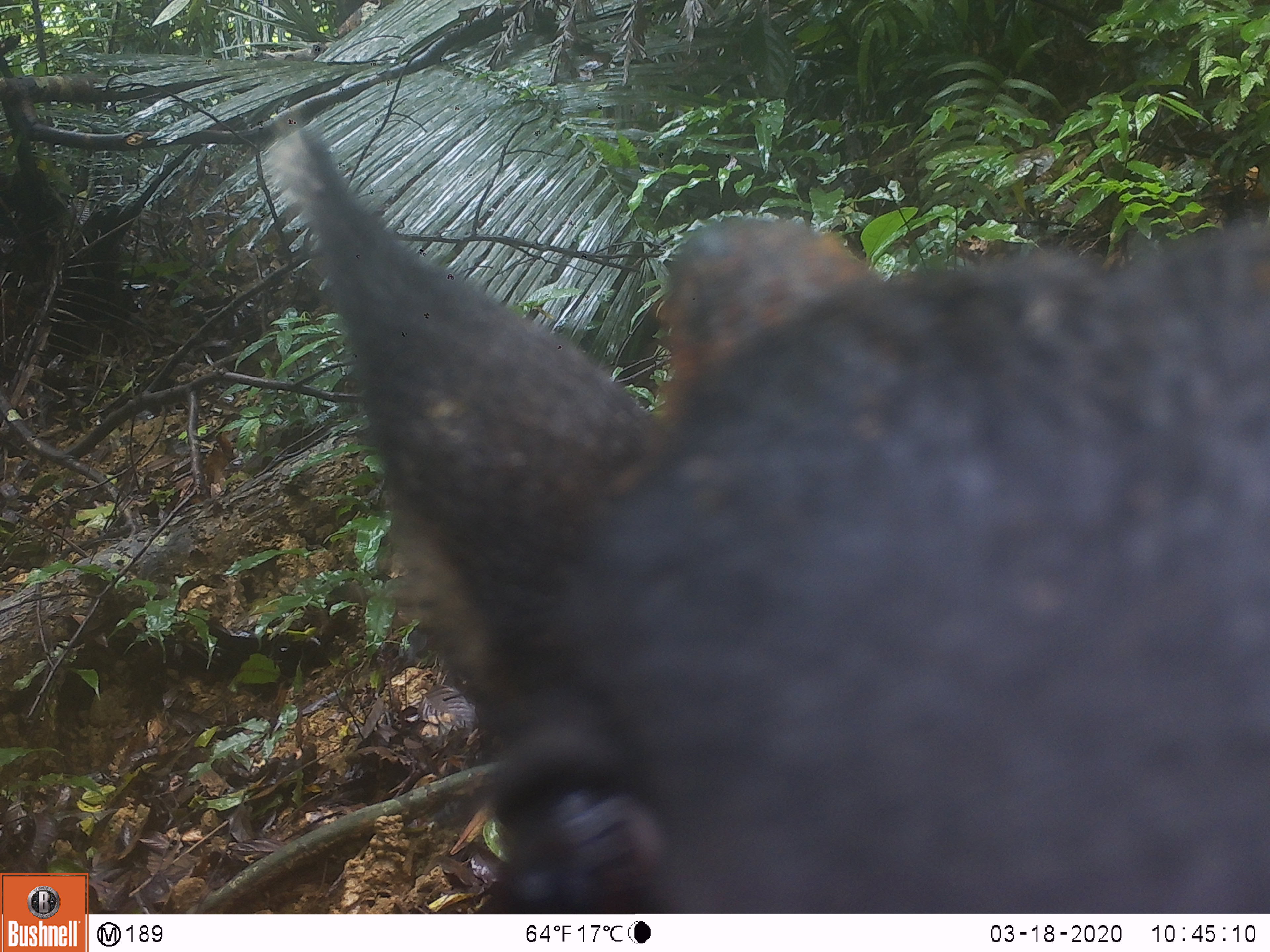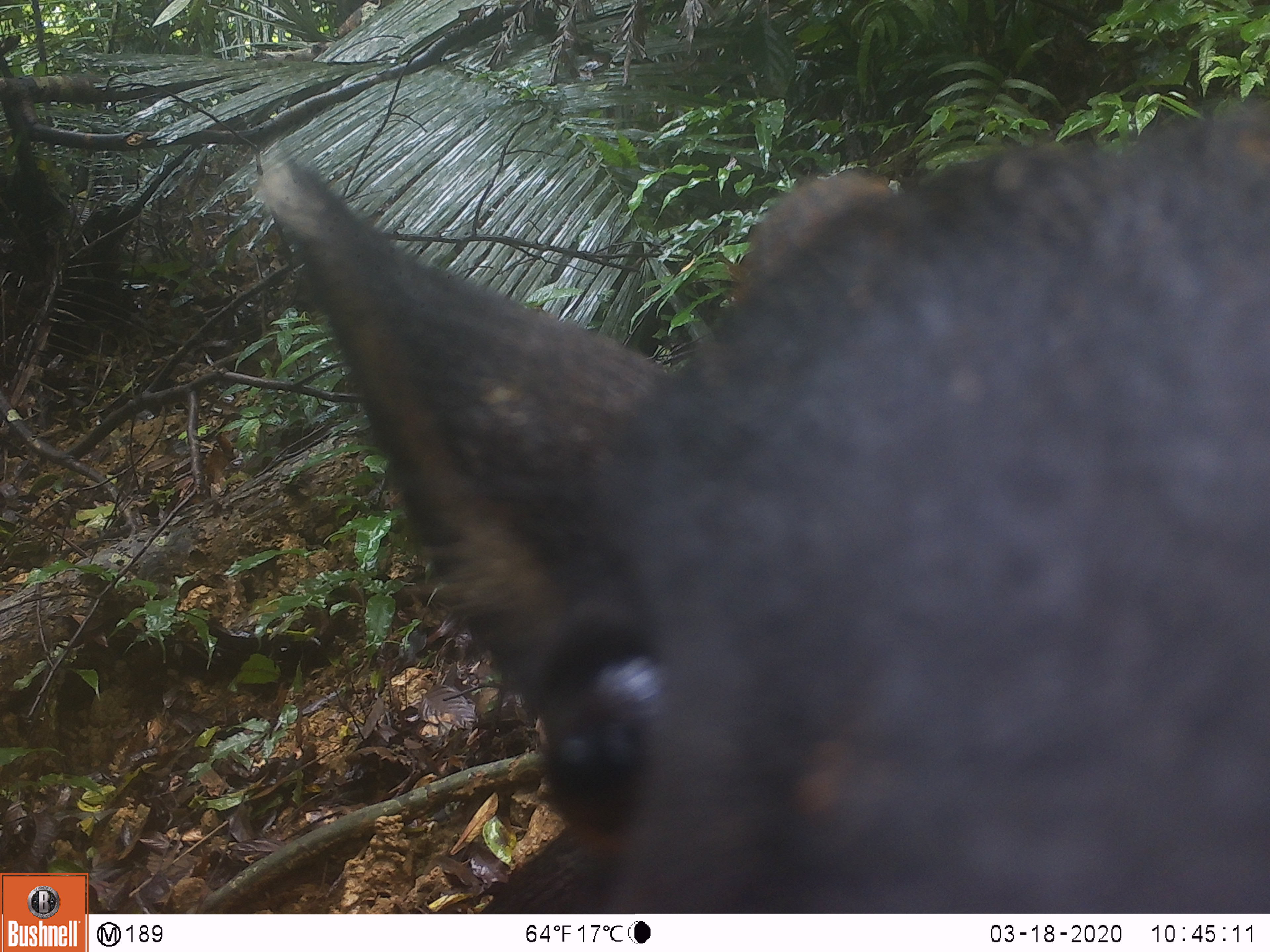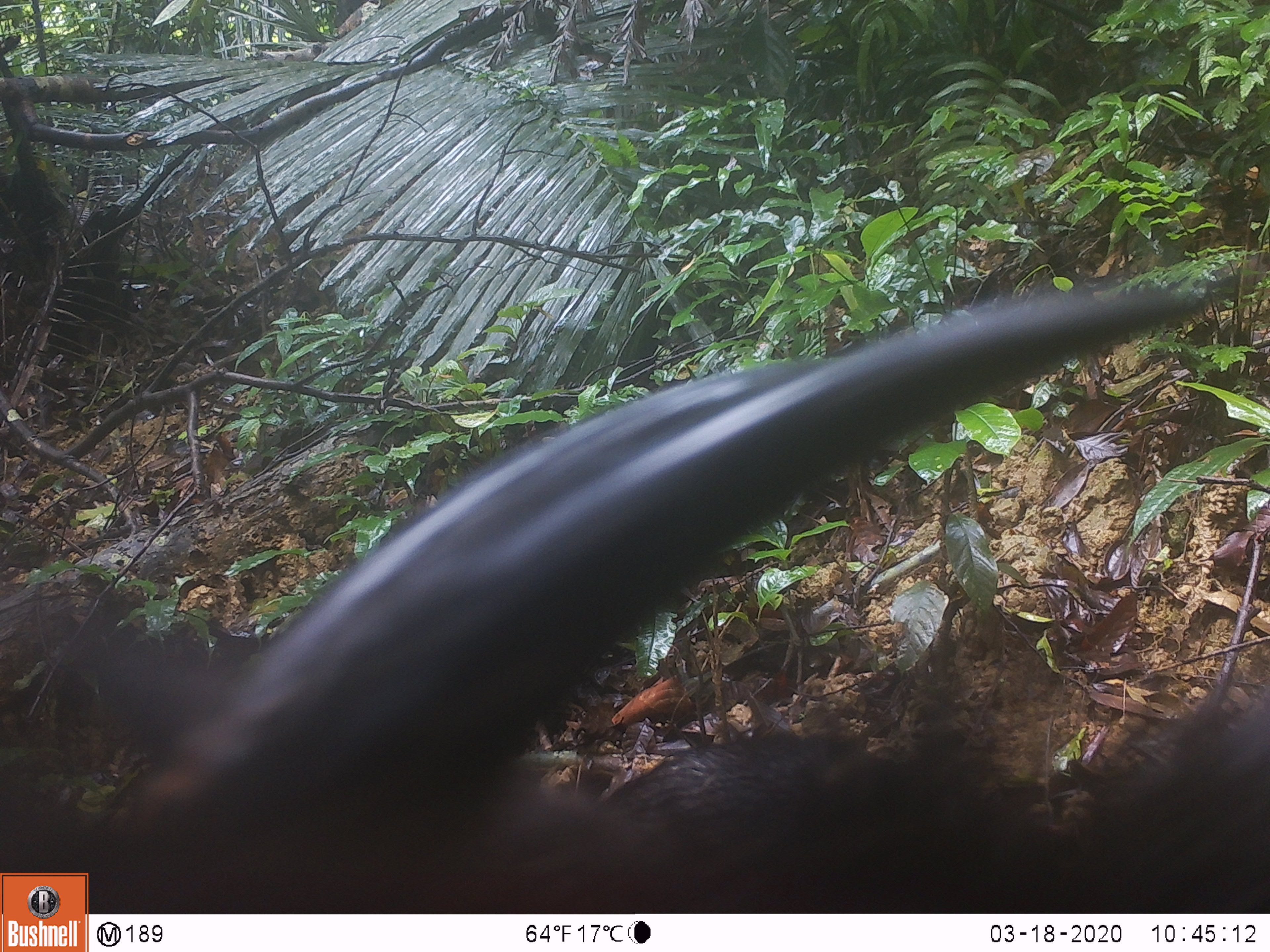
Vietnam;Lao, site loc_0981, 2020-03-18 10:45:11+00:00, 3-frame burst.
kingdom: Animalia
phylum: Chordata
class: Mammalia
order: Artiodactyla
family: Bovidae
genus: Capricornis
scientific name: Capricornis sumatraensis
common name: chinese serow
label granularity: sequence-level